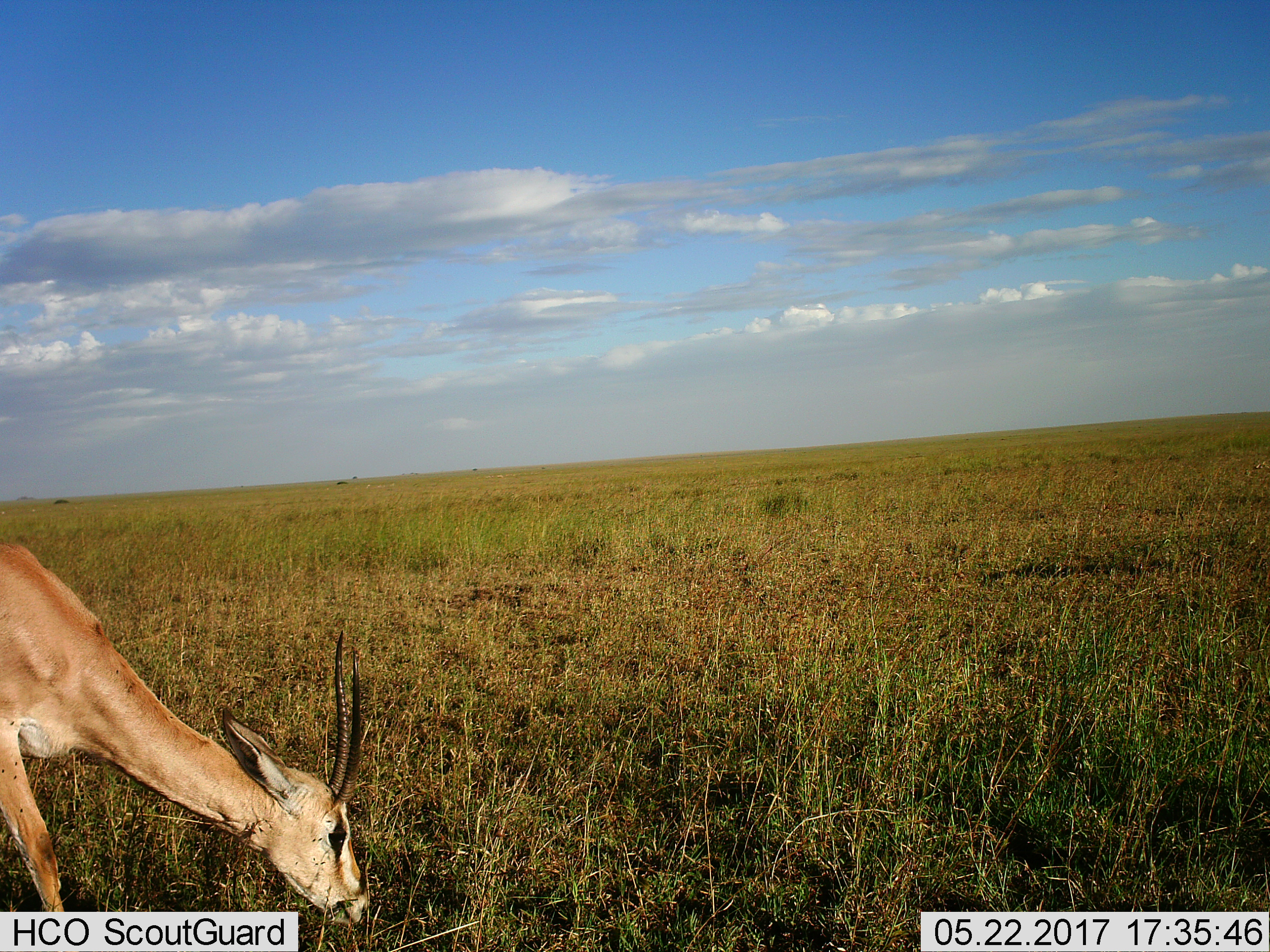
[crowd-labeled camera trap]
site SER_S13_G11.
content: unidentified animal